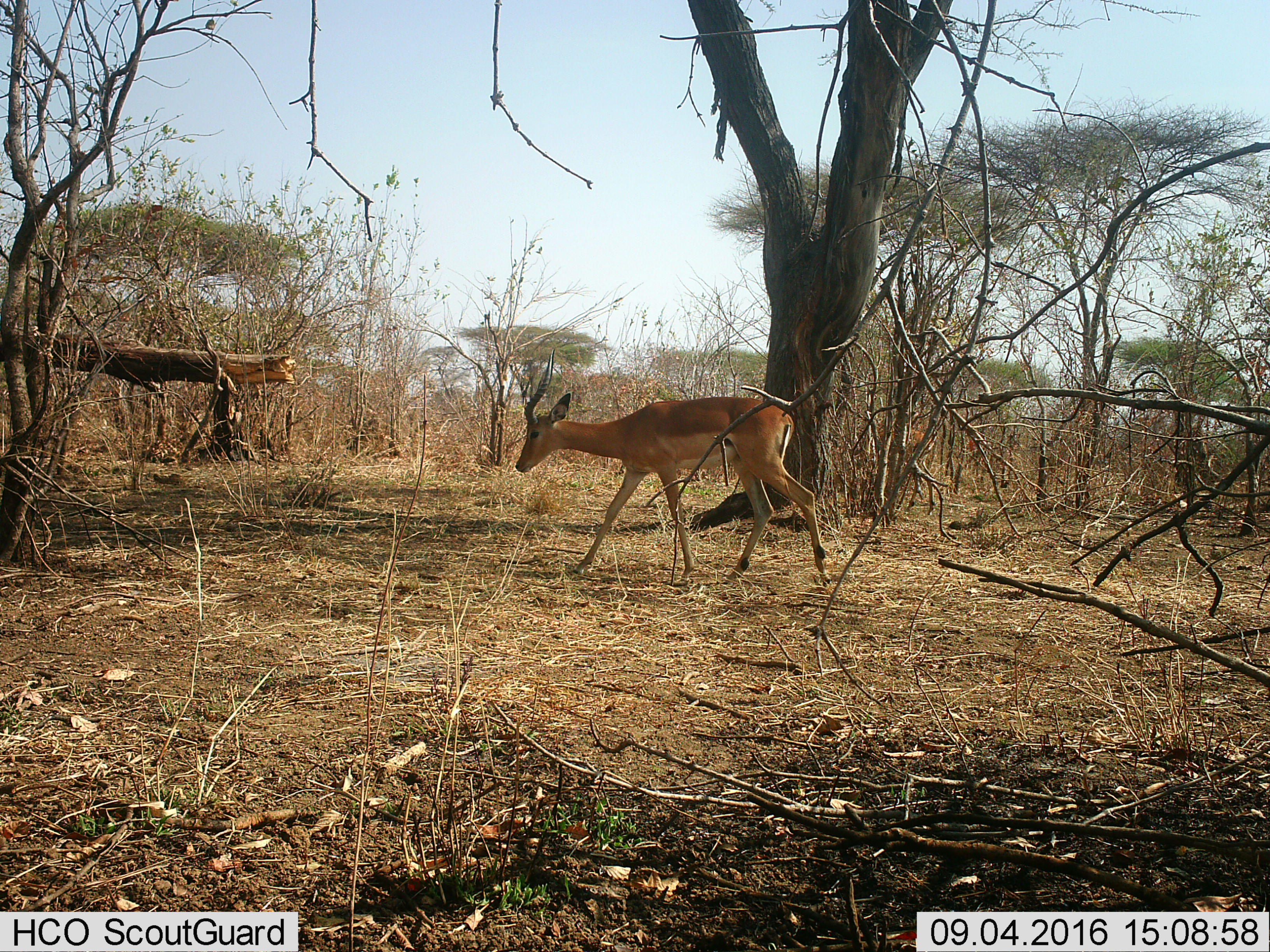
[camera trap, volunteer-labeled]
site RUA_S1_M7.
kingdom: Animalia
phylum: Chordata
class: Mammalia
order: Artiodactyla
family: Bovidae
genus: Aepyceros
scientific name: Aepyceros melampus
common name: impala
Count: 2.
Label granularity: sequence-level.